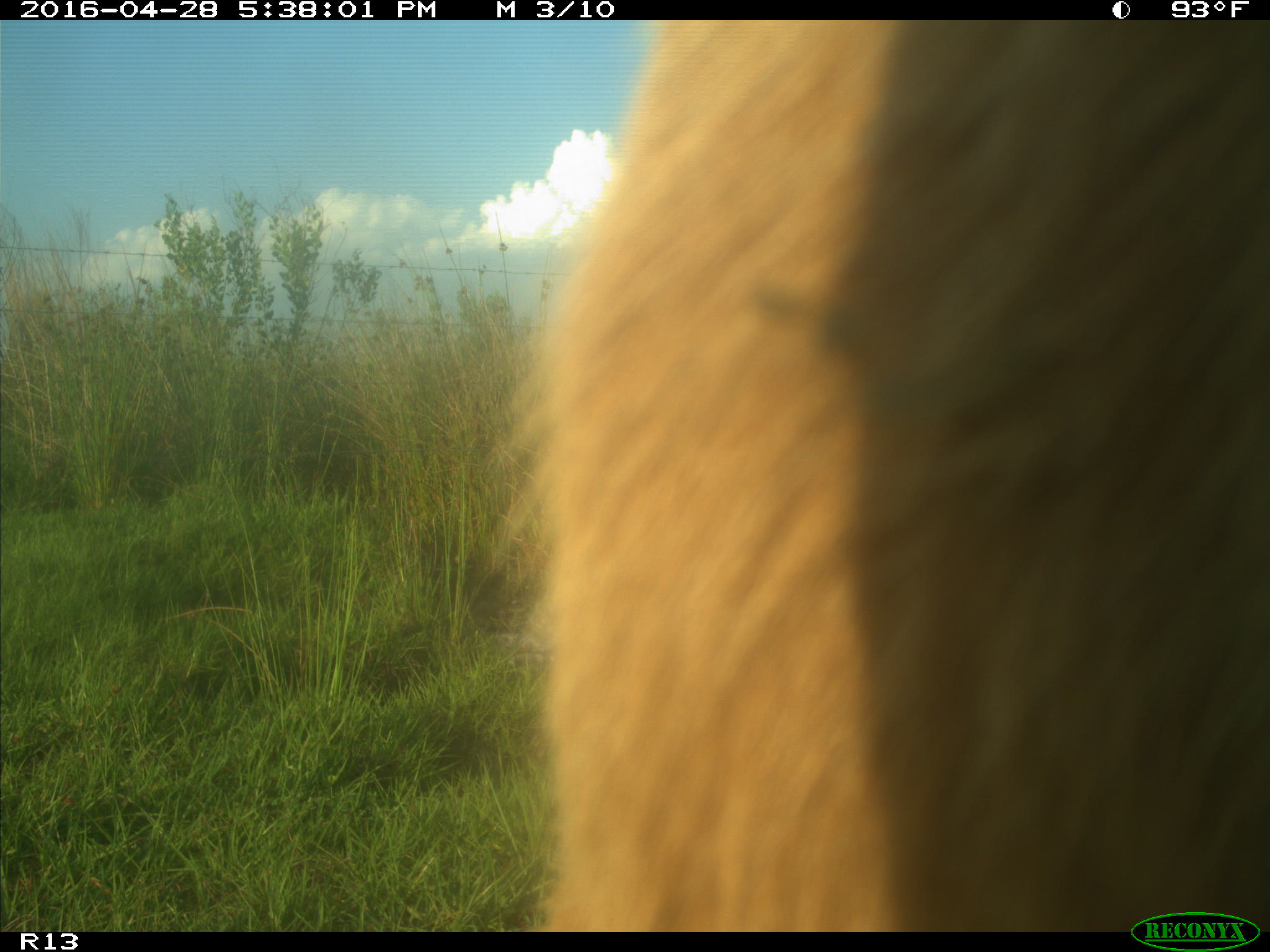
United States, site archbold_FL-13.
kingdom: Animalia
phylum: Chordata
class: Mammalia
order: Artiodactyla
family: Bovidae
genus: Bos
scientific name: Bos taurus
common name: domestic cow